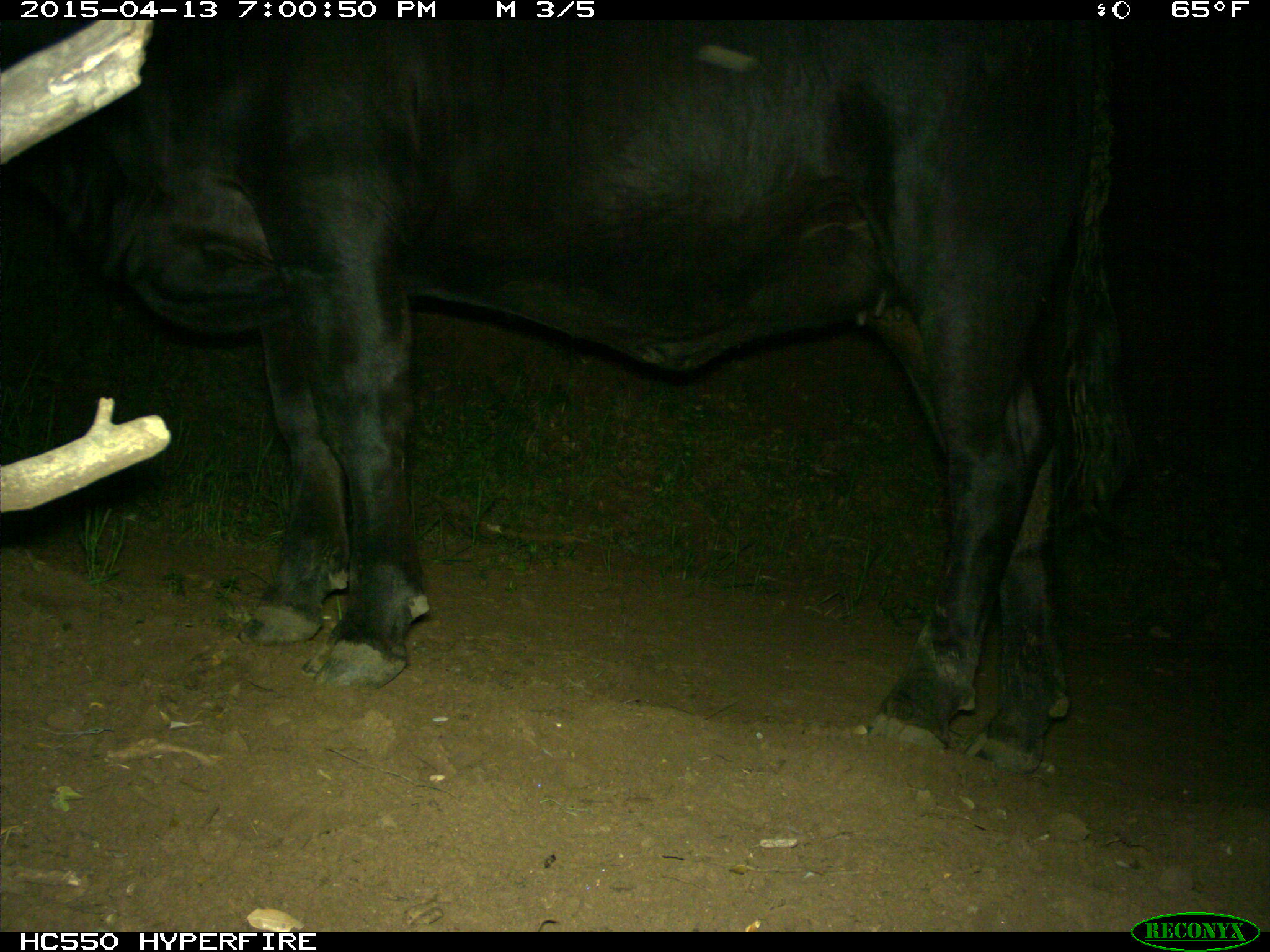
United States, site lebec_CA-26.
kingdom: Animalia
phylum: Chordata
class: Mammalia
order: Artiodactyla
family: Bovidae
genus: Bos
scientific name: Bos taurus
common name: domestic cow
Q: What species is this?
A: Bos taurus (domestic cow).